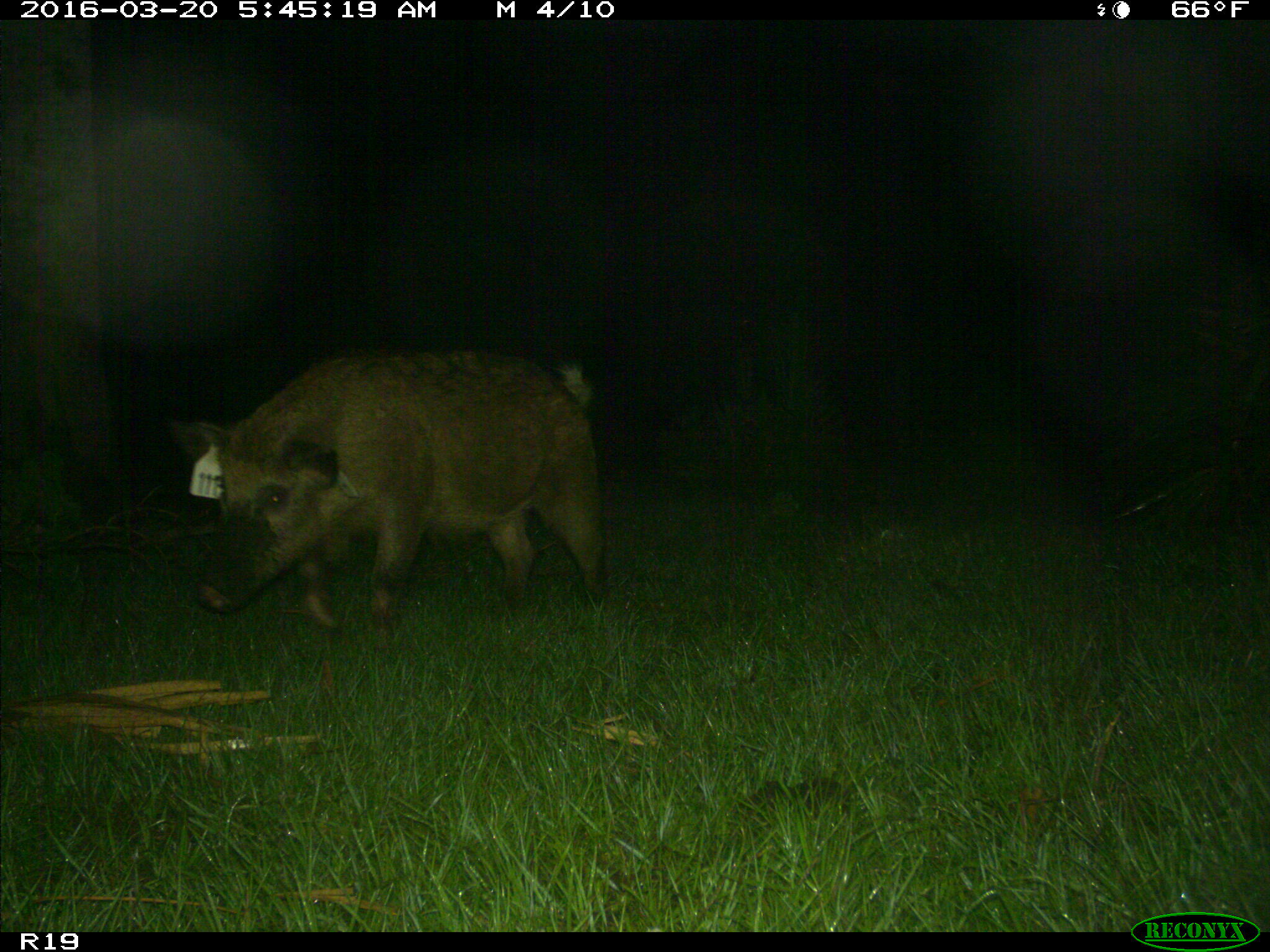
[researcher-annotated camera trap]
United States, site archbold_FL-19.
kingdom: Animalia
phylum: Chordata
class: Mammalia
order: Artiodactyla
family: Suidae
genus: Sus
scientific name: Sus scrofa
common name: wild boar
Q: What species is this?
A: Sus scrofa (wild boar).